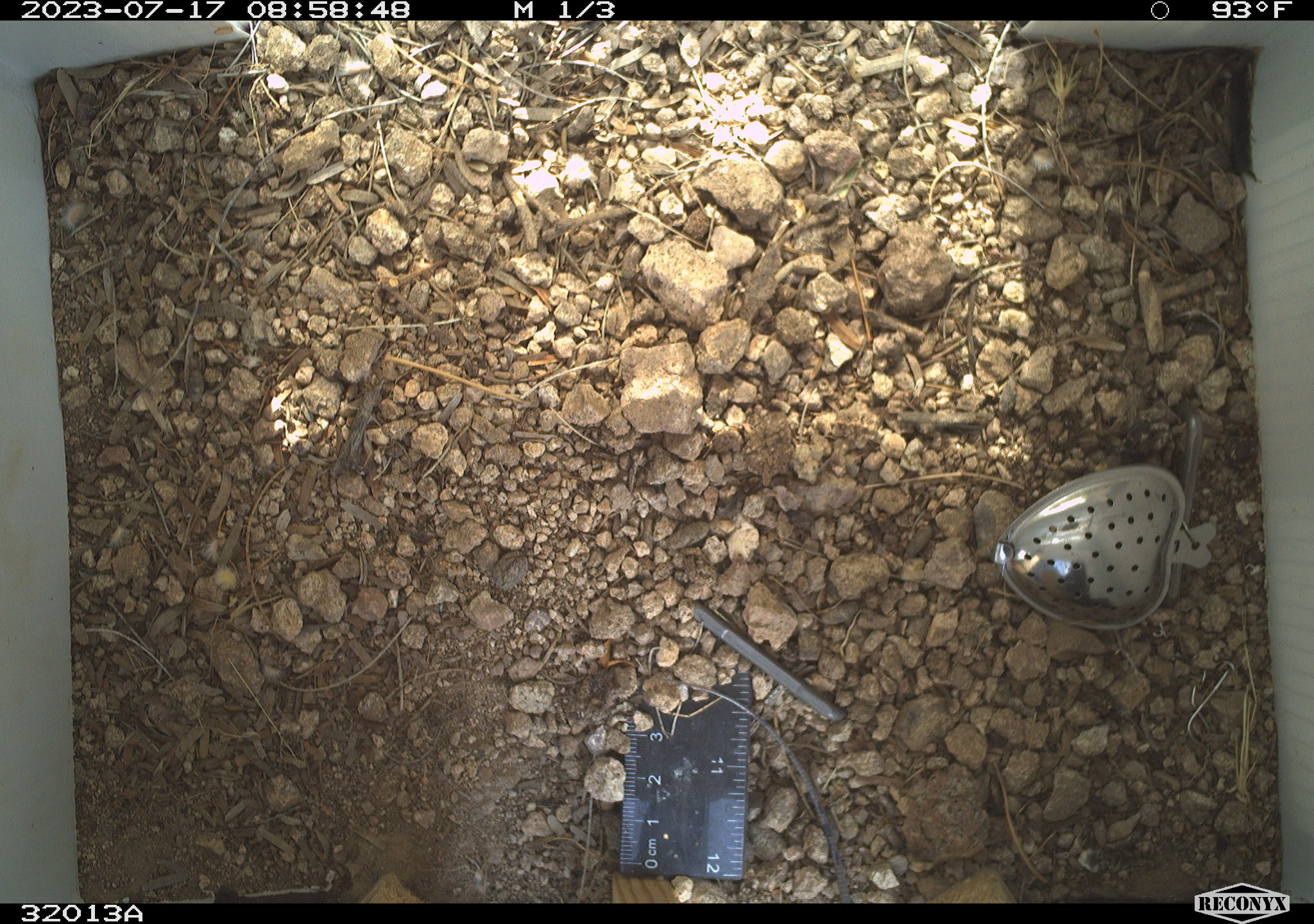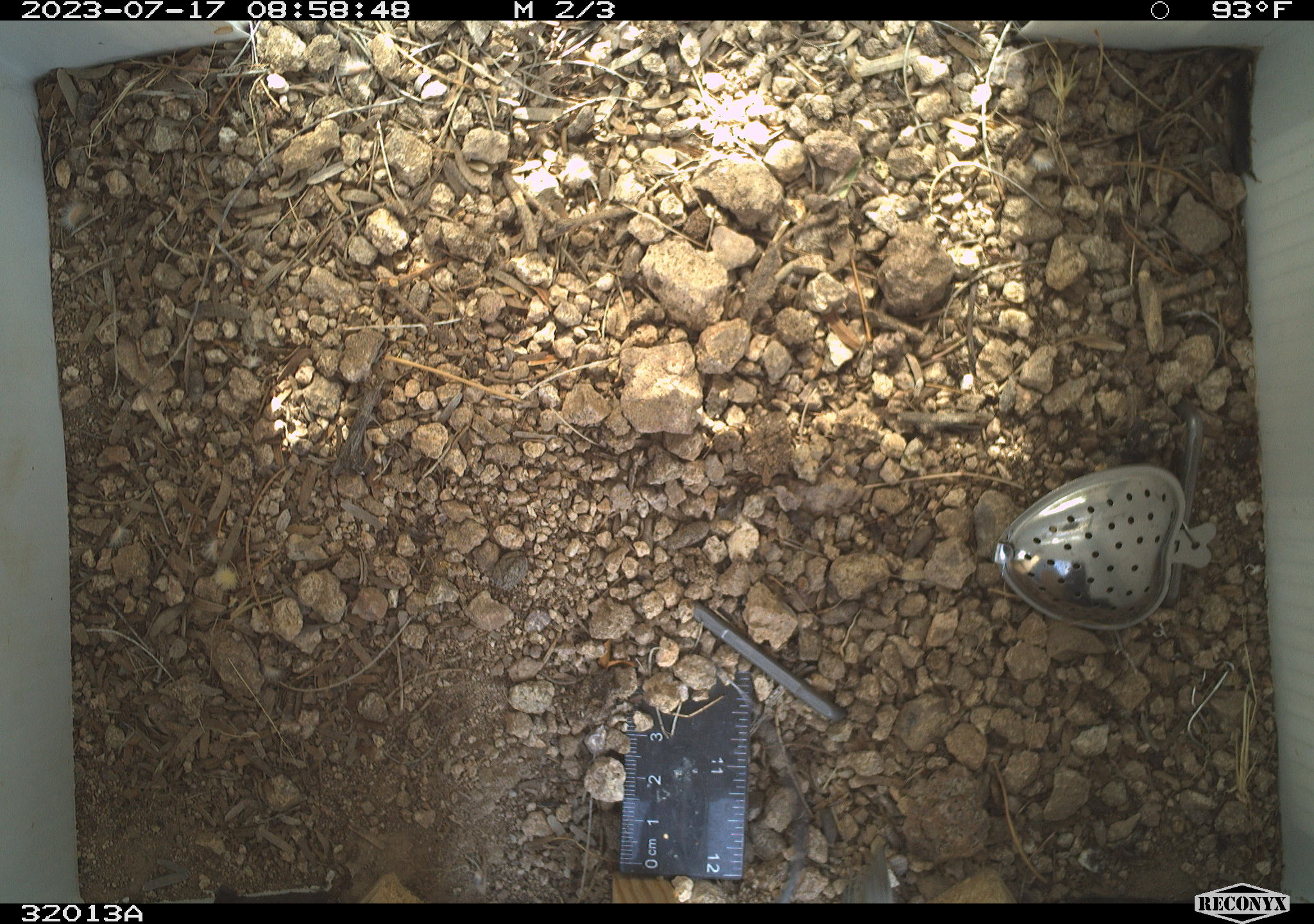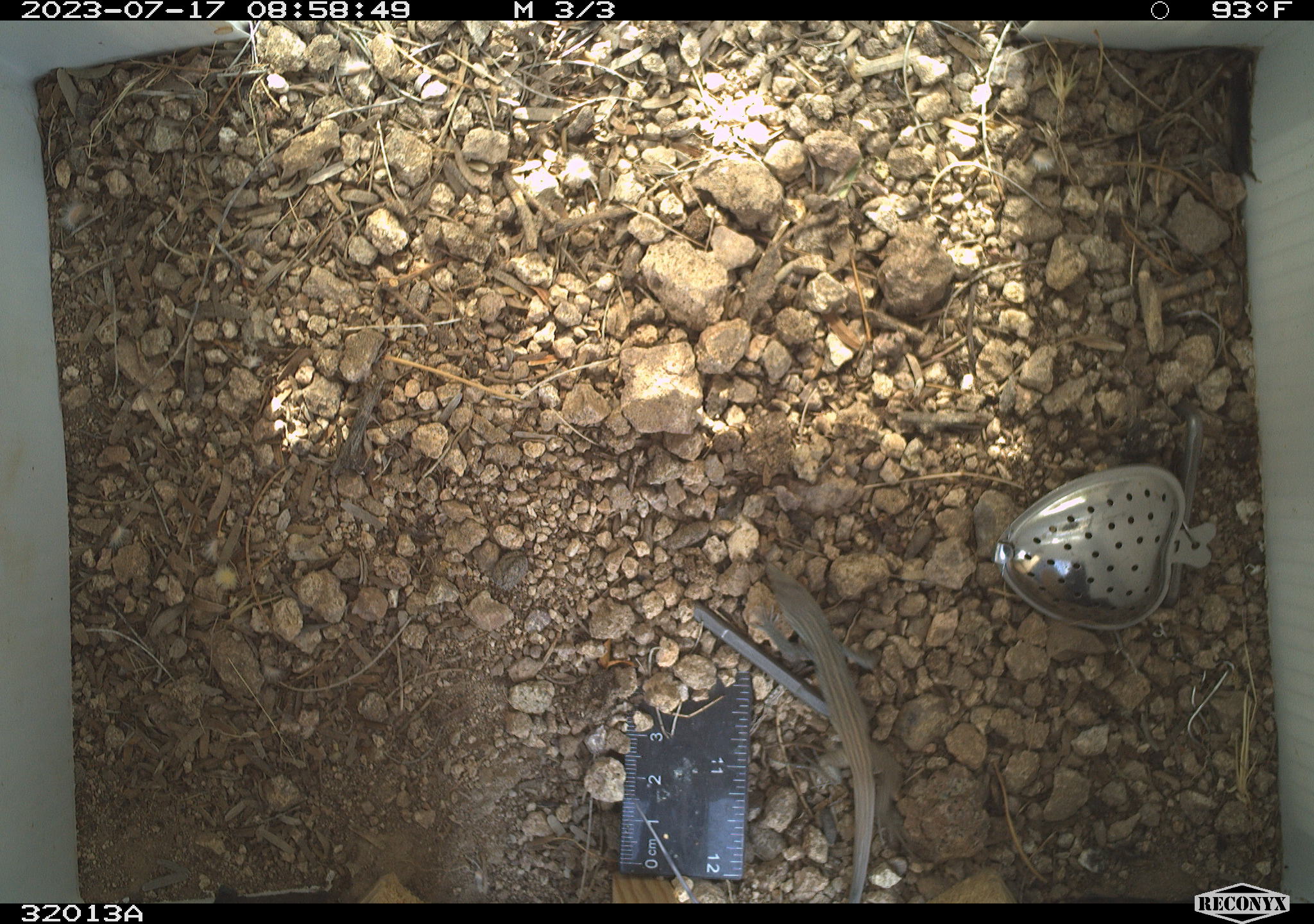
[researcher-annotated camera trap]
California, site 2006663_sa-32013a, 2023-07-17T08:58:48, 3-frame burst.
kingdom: Animalia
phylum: Chordata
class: Reptilia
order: Squamata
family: Teiidae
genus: Aspidoscelis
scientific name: Aspidoscelis tigris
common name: western whiptail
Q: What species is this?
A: Western whiptail (Aspidoscelis tigris).